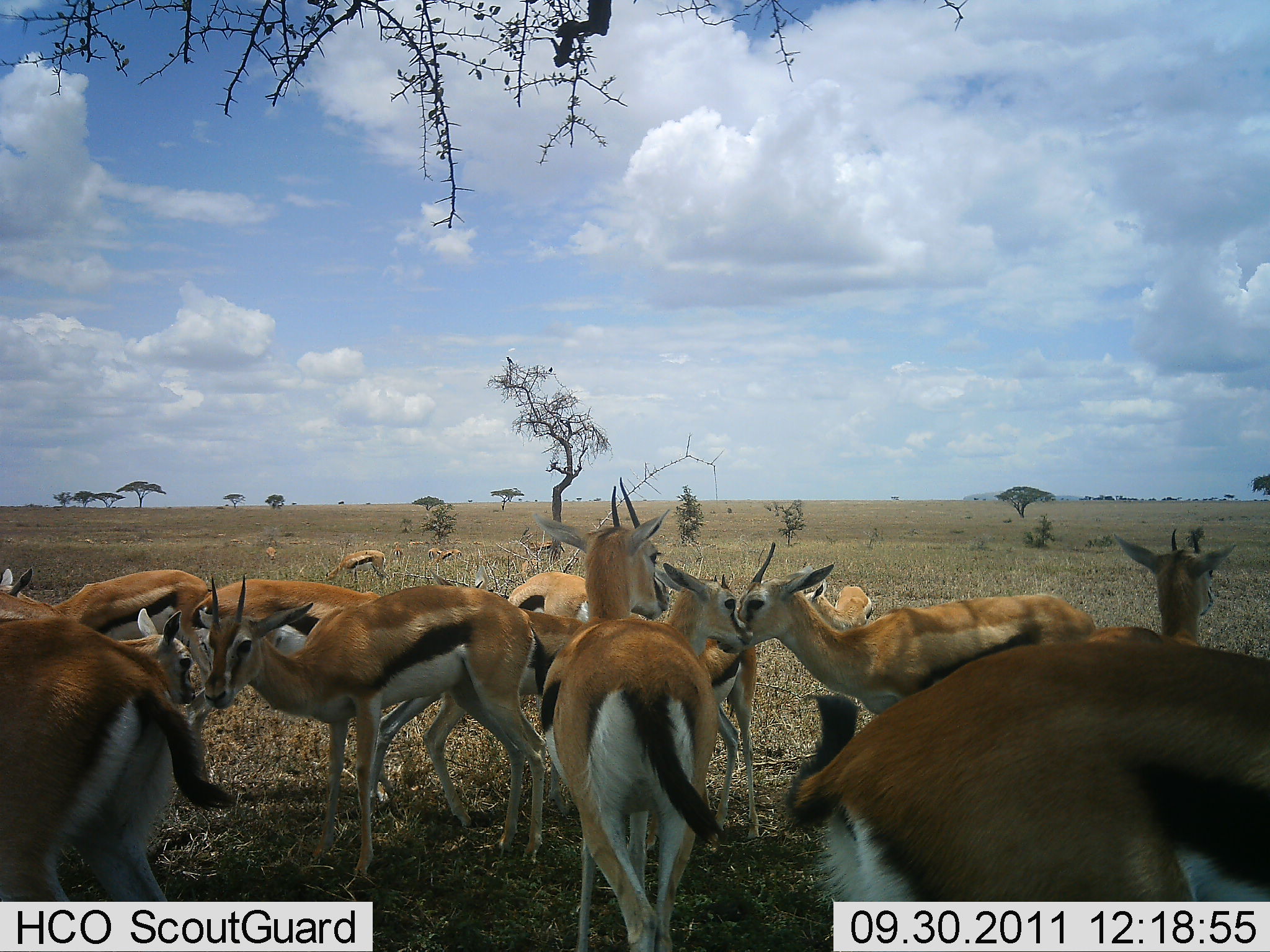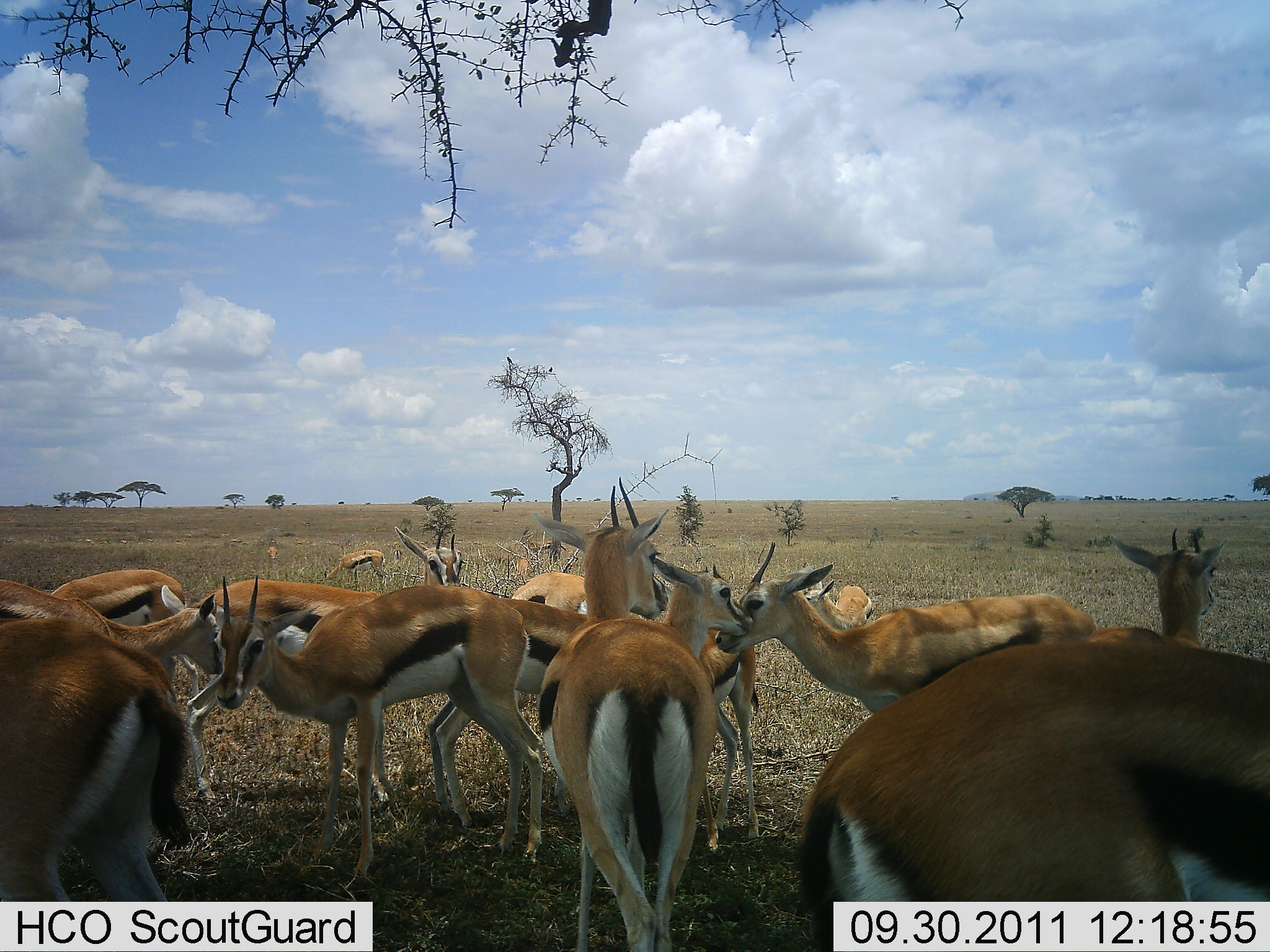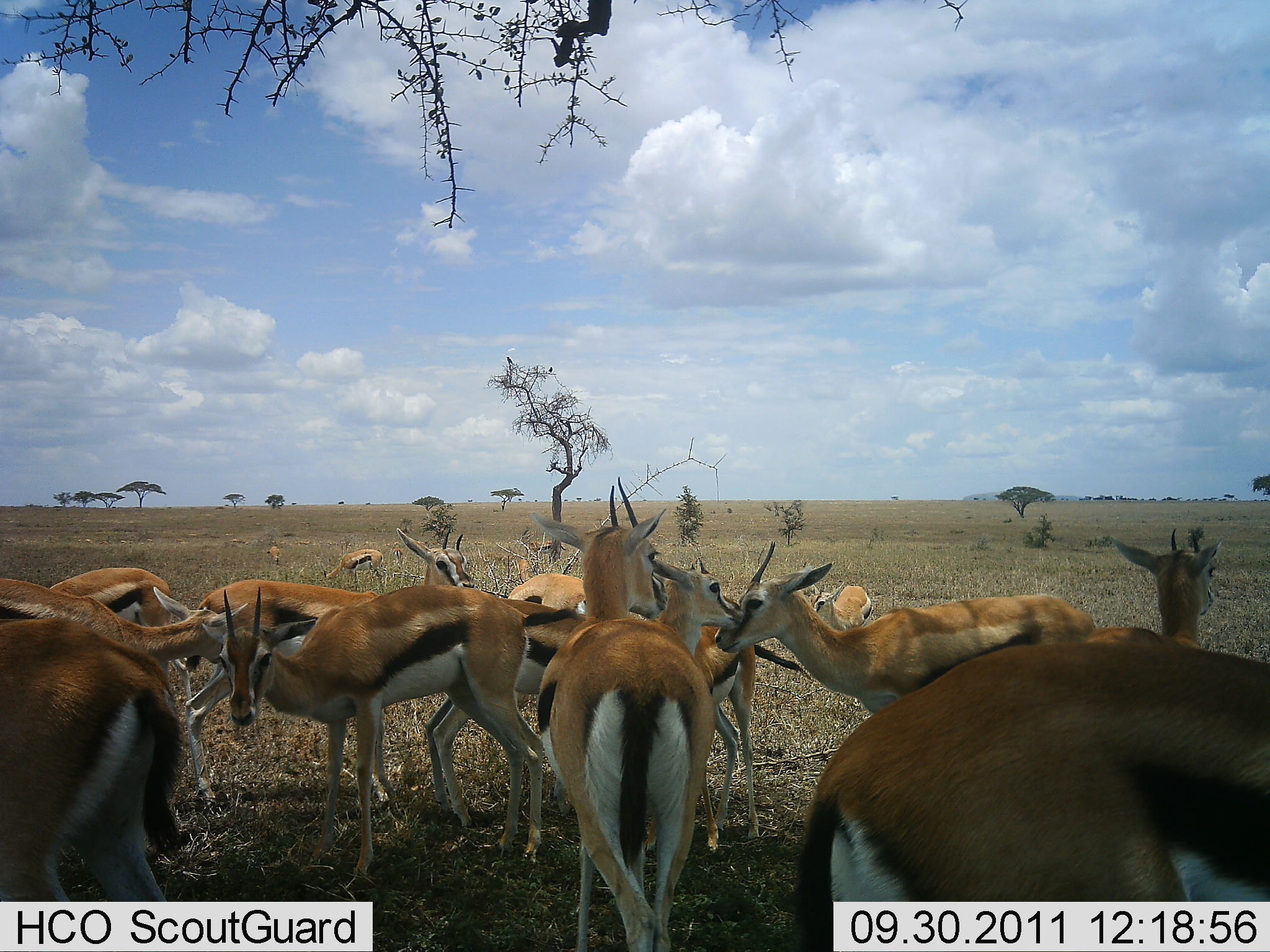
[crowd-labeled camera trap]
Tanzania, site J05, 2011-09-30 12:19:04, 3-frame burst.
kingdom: Animalia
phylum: Chordata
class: Mammalia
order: Artiodactyla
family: Bovidae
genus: Eudorcas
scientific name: Eudorcas thomsonii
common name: thomson's gazelle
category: gazellethomsons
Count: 11-50.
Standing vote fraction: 76%.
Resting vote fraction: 6%.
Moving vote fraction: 18%.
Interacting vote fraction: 47%.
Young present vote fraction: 6%.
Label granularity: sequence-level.